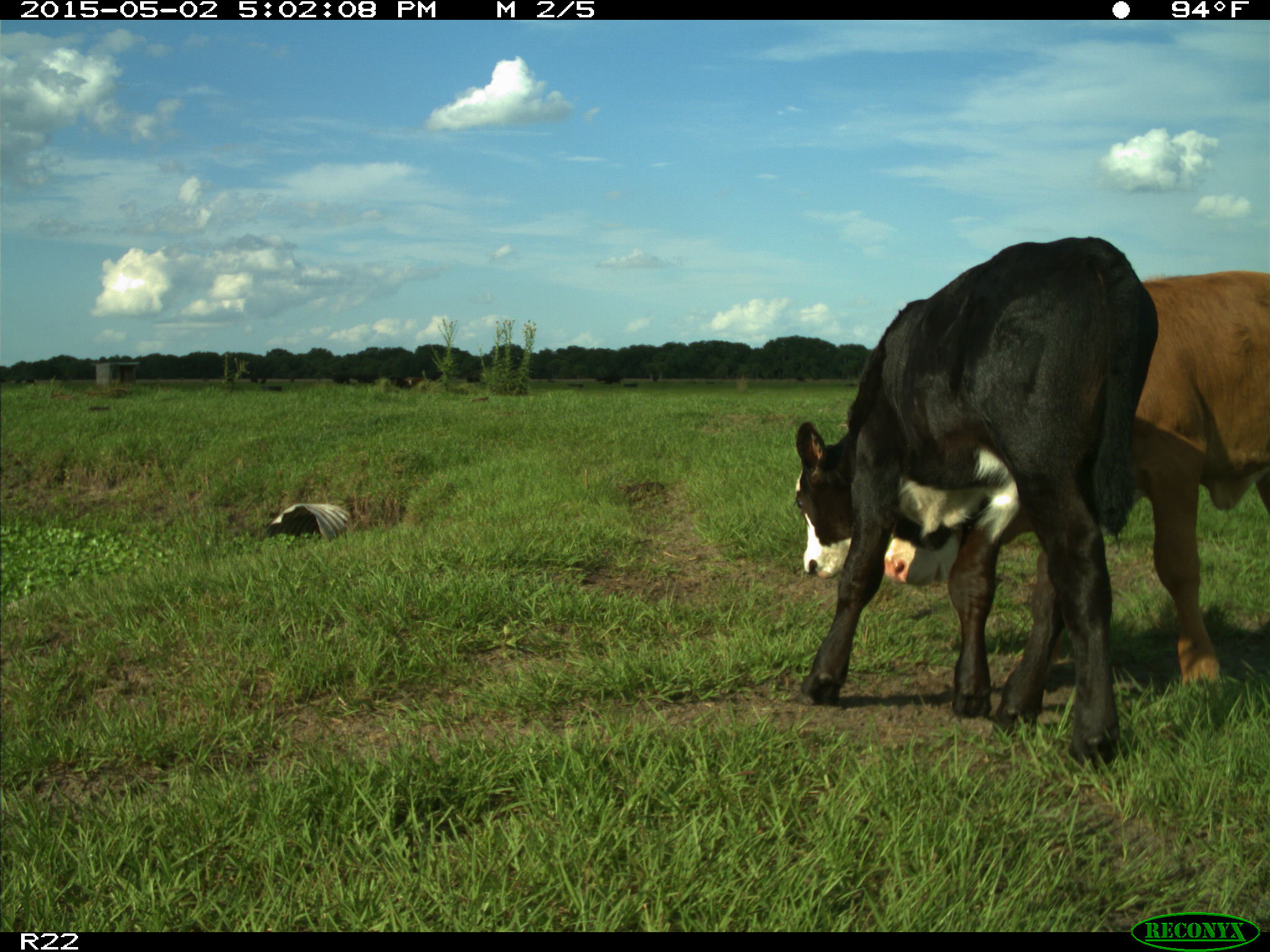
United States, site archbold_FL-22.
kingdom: Animalia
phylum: Chordata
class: Mammalia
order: Artiodactyla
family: Bovidae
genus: Bos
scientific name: Bos taurus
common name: domestic cow